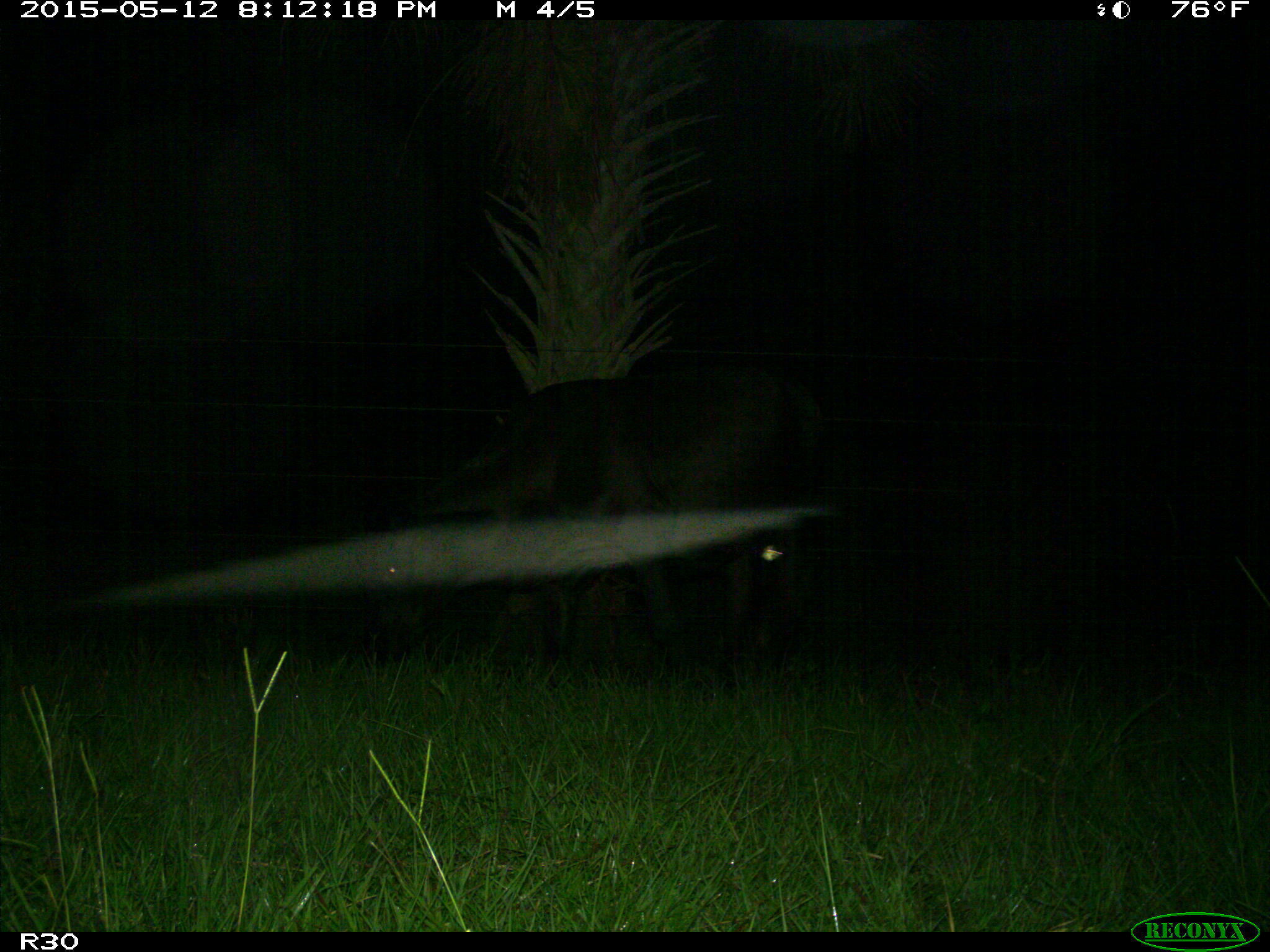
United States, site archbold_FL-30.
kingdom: Animalia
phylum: Chordata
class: Mammalia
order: Artiodactyla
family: Bovidae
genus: Bos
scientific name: Bos taurus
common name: domestic cow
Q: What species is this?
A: Bos taurus (domestic cow).